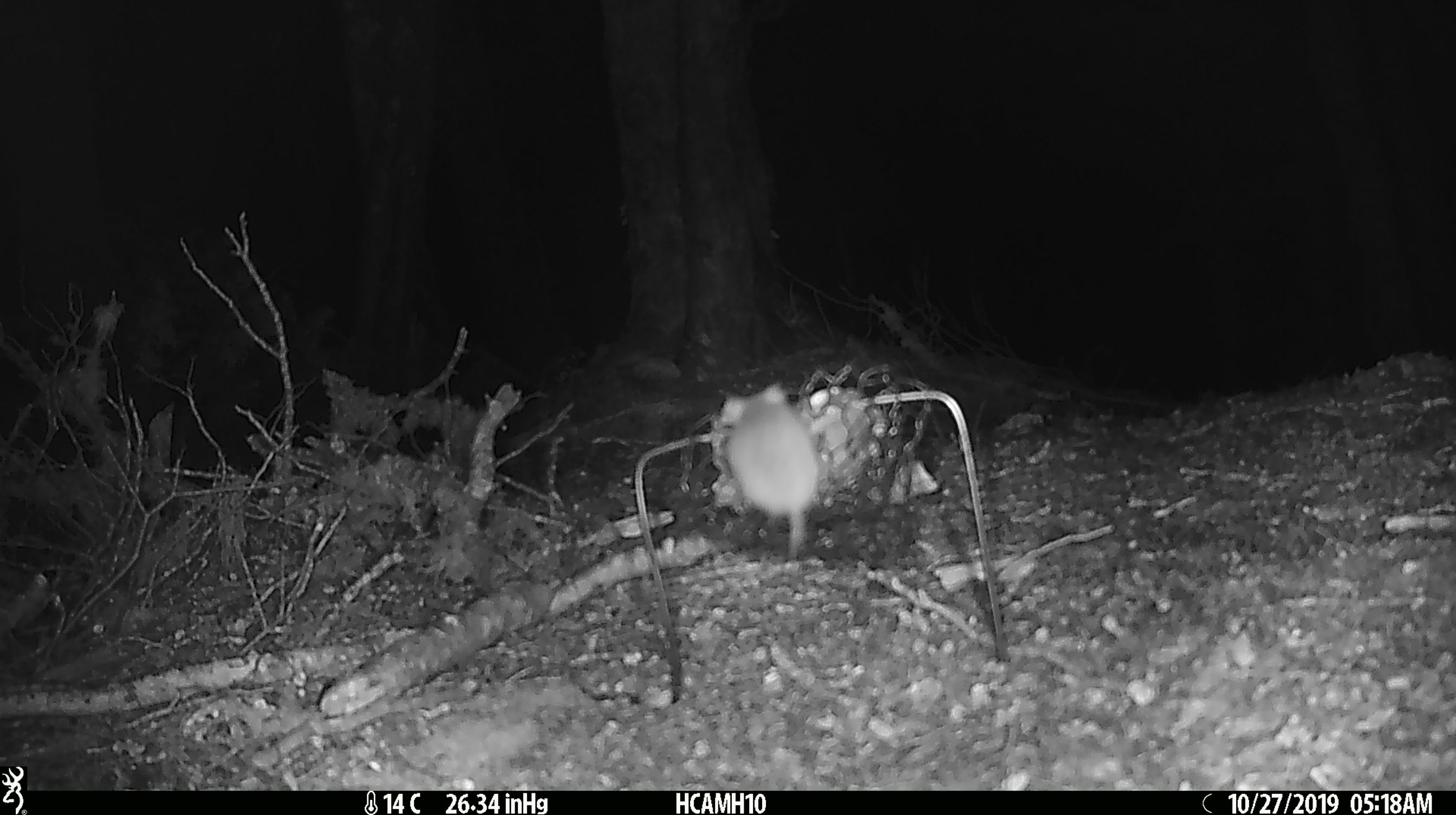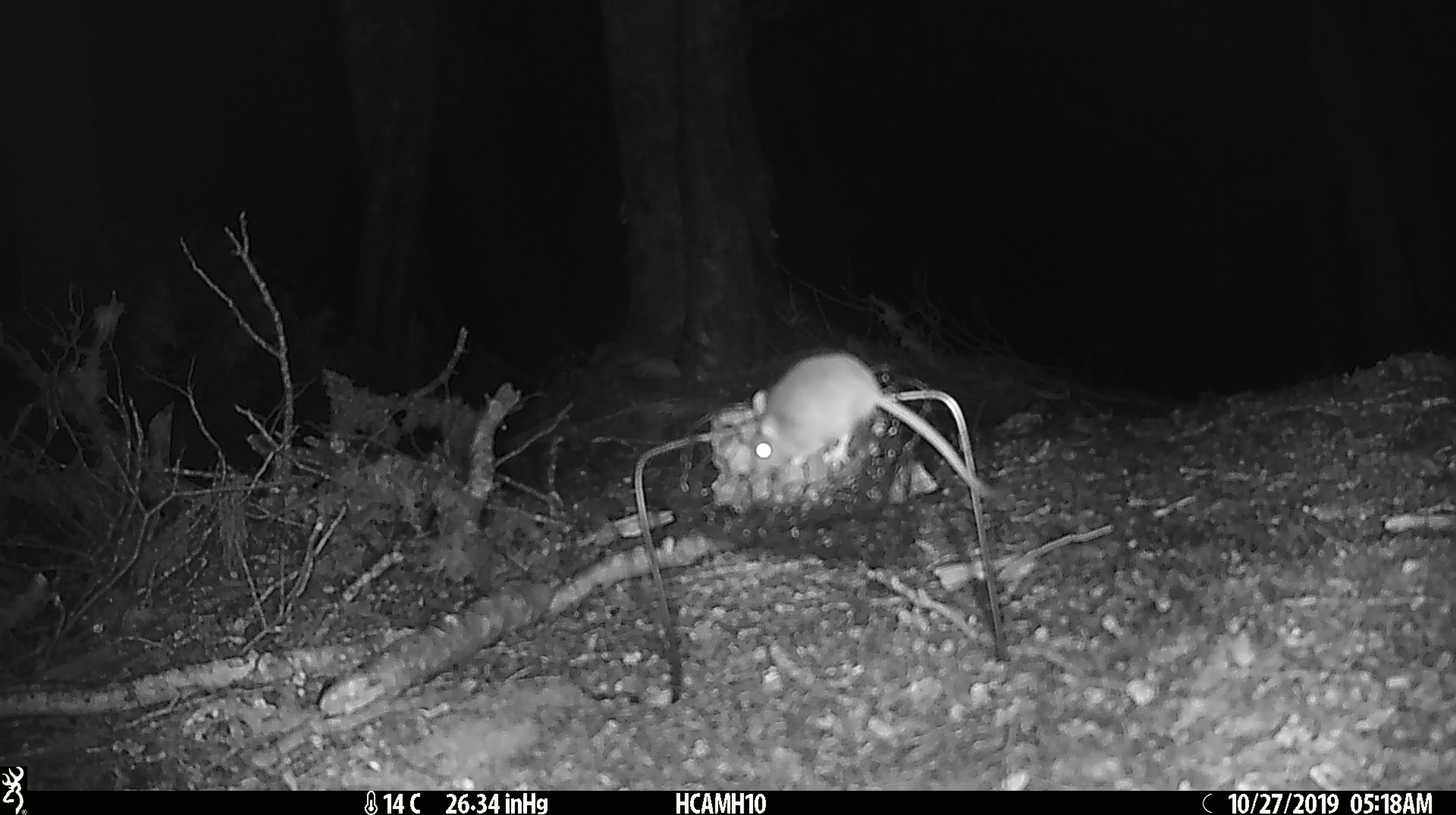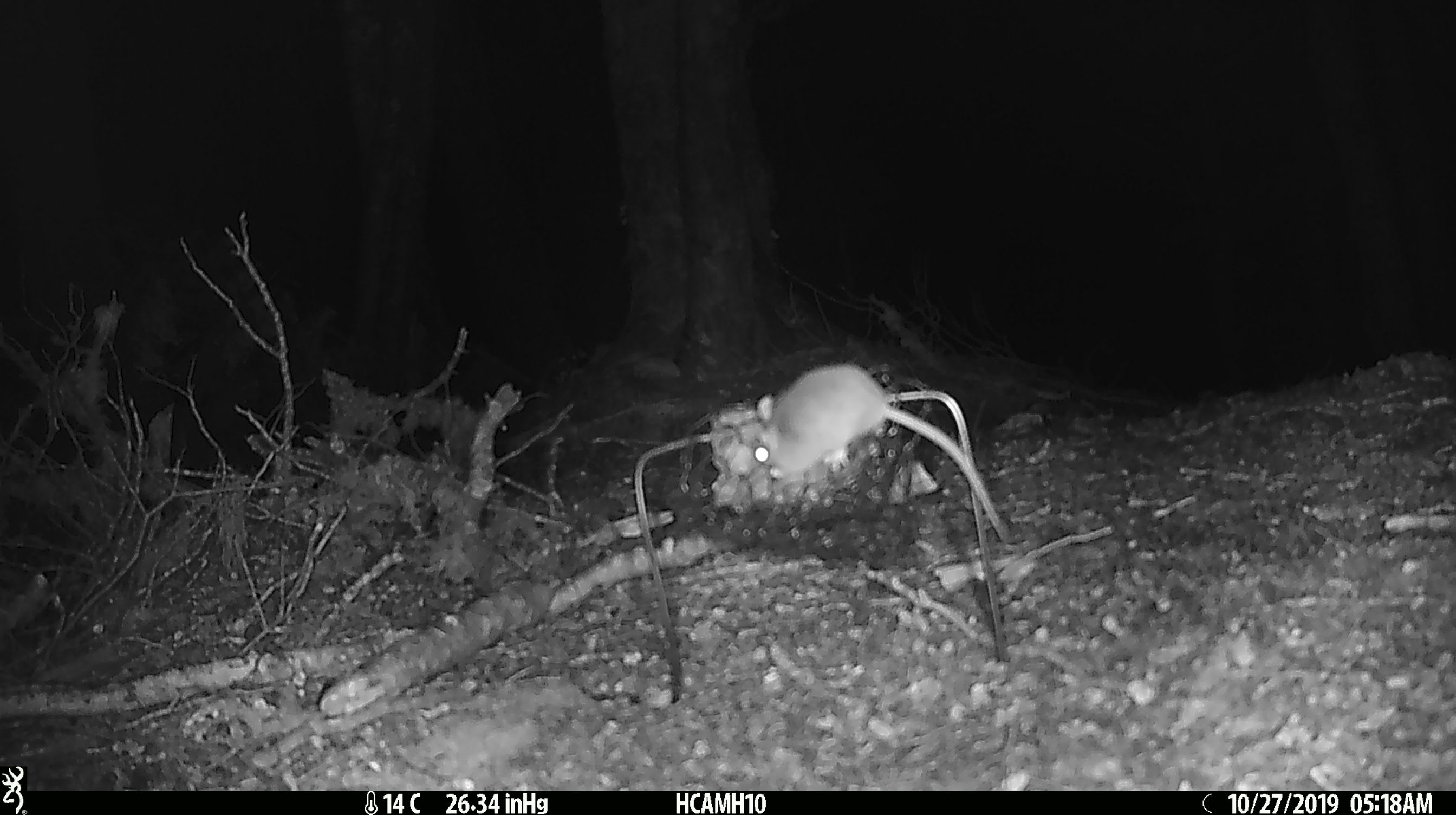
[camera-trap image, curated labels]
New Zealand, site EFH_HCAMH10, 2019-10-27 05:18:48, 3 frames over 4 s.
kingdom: Animalia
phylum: Chordata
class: Mammalia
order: Rodentia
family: Muridae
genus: Mus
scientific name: Mus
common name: mouse